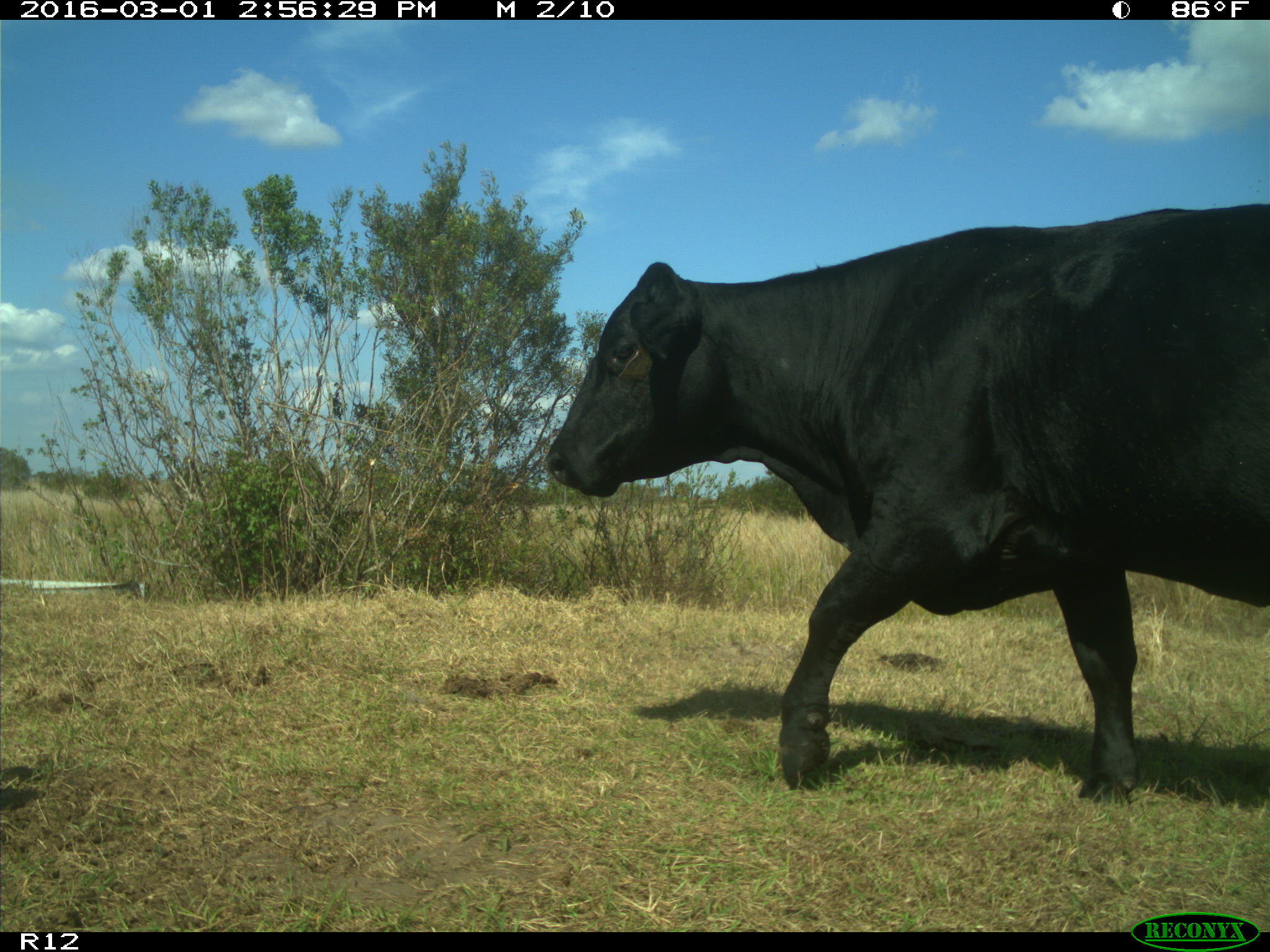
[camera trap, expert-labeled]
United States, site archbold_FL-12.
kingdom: Animalia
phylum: Chordata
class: Mammalia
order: Artiodactyla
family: Bovidae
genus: Bos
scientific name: Bos taurus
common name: domestic cow